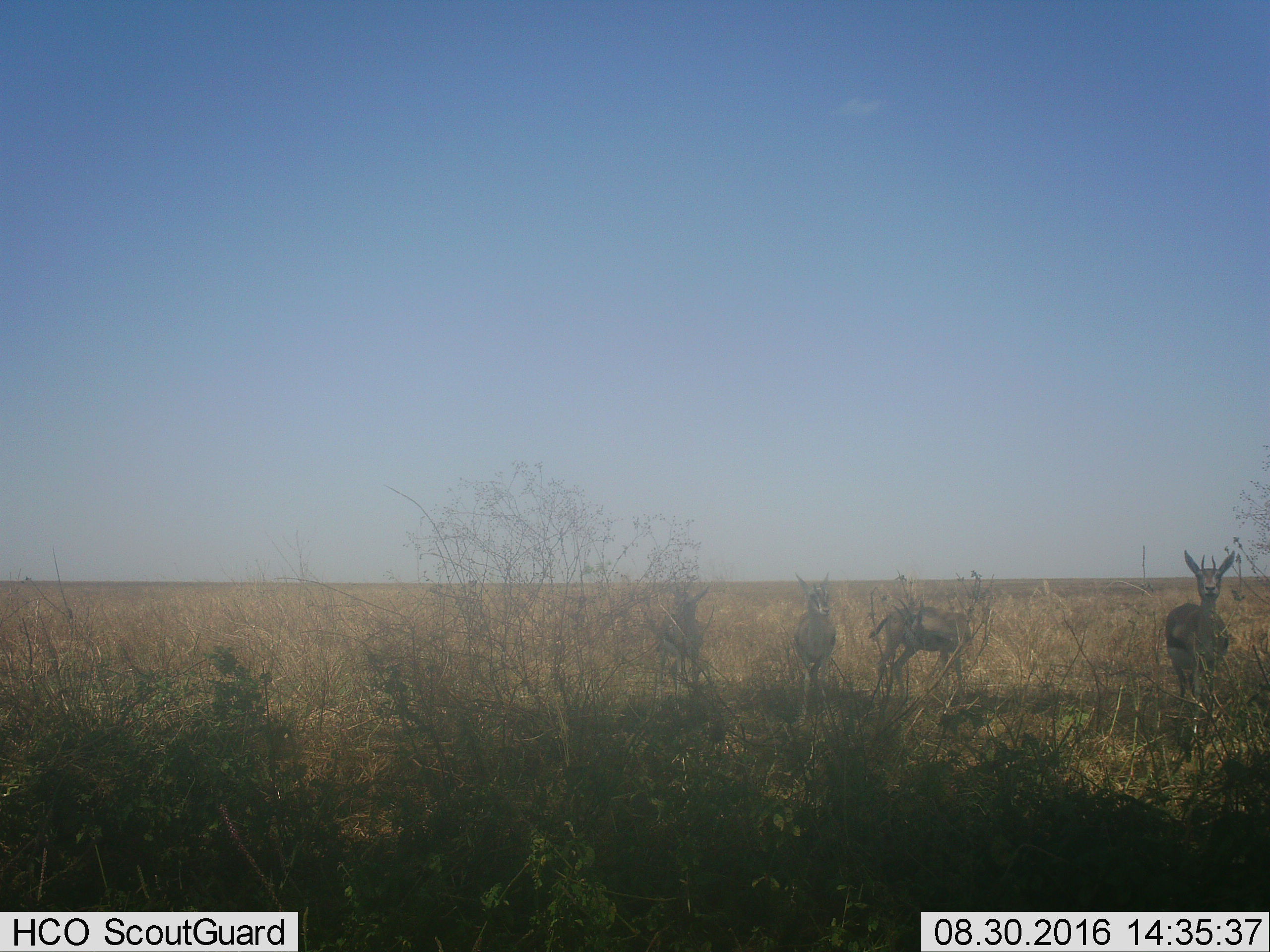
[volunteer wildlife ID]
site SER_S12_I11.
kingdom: Animalia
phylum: Chordata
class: Mammalia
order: Artiodactyla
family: Bovidae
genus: Eudorcas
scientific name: Eudorcas thomsonii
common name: thomson's gazelle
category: gazellethomsons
Gazellethomsons (thomson's gazelle) (Eudorcas thomsonii), count 4. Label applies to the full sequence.